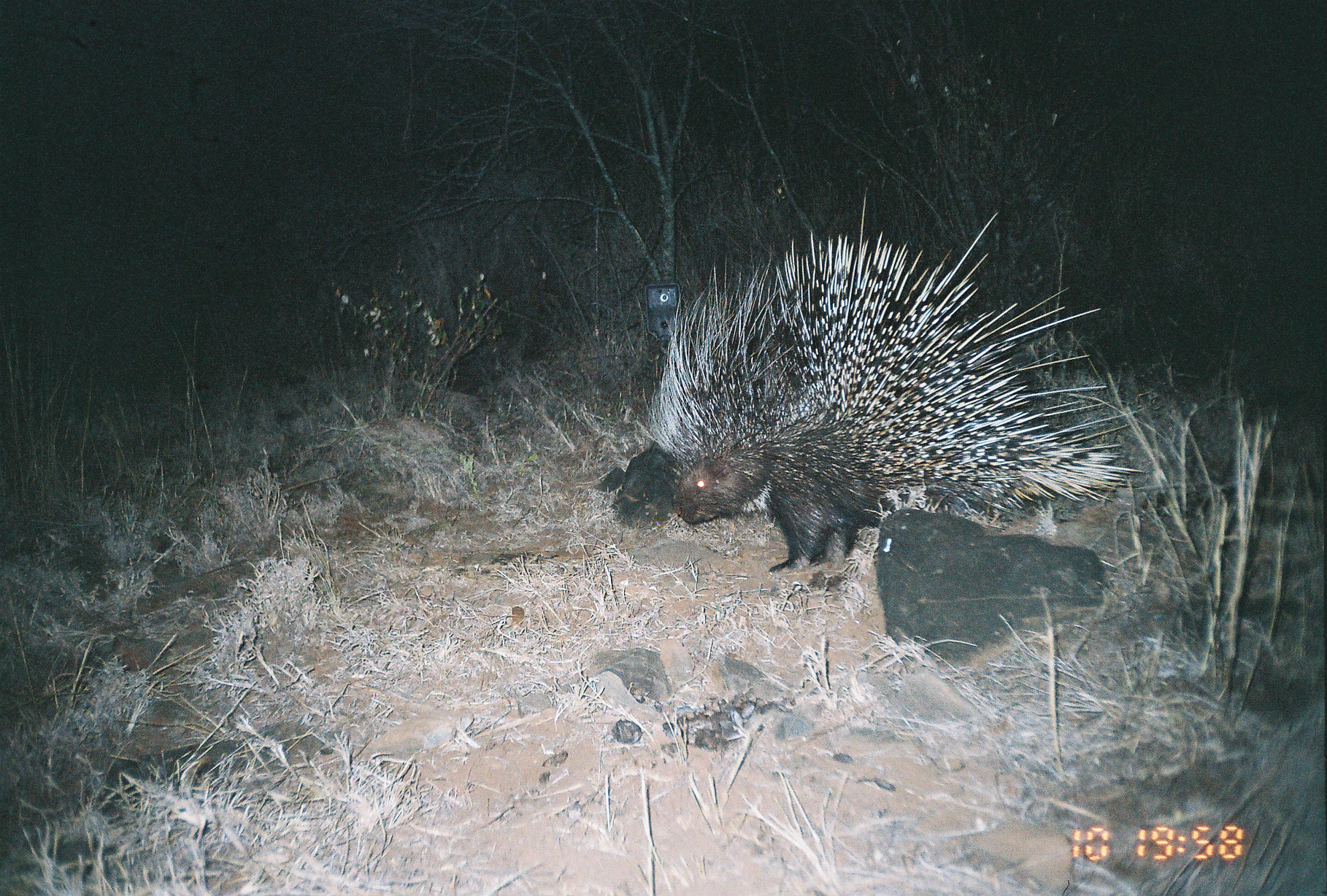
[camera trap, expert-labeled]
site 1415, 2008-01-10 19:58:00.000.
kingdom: Animalia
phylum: Chordata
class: Mammalia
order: Rodentia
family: Hystricidae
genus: Hystrix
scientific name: Hystrix cristata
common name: crested porcupine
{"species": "Hystrix cristata (crested porcupine)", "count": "1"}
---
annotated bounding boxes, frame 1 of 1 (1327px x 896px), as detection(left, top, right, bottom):
hystrix cristata: detection(633, 186, 1147, 575)